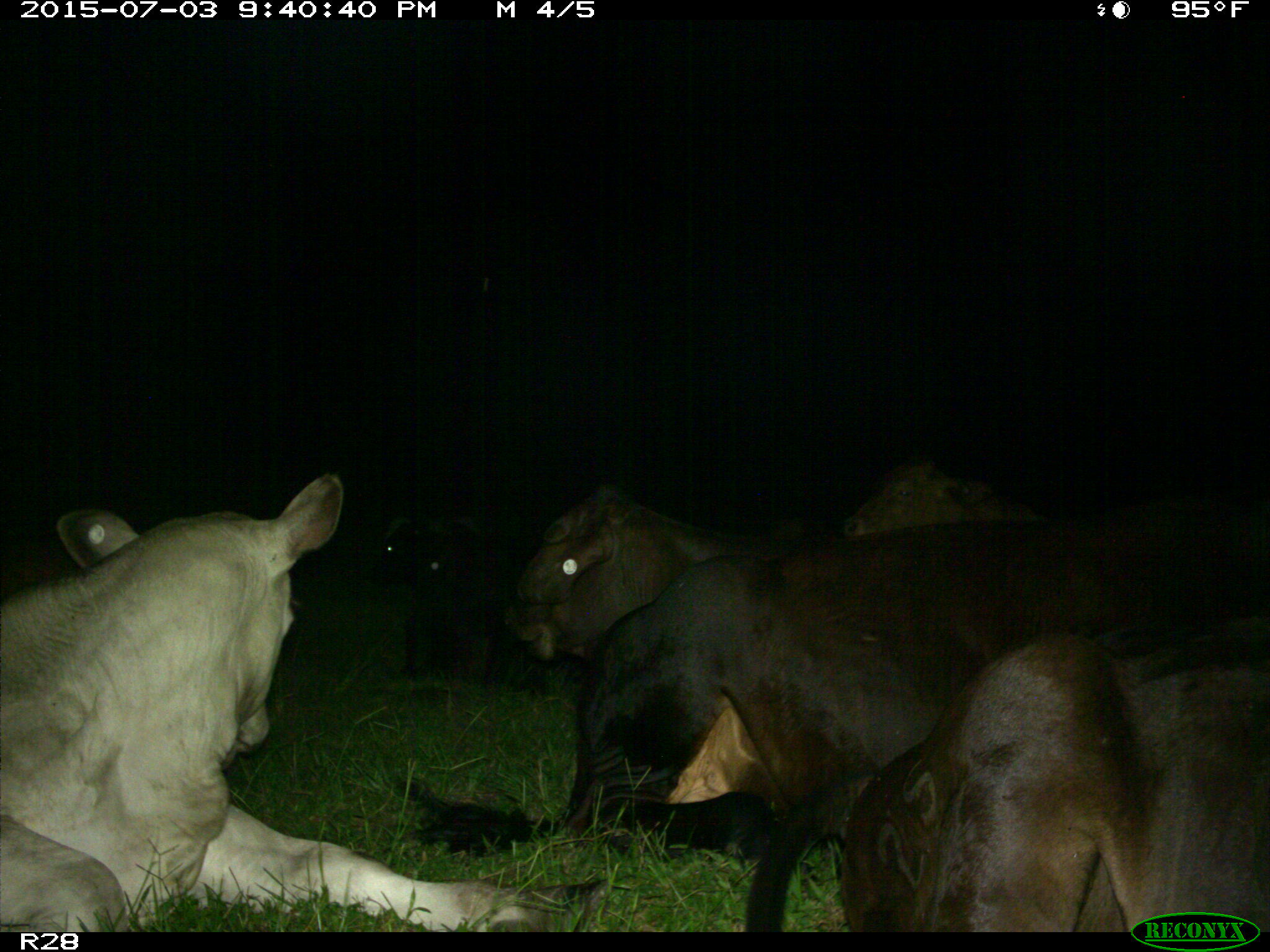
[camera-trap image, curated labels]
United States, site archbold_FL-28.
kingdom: Animalia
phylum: Chordata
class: Mammalia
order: Artiodactyla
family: Bovidae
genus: Bos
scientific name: Bos taurus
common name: domestic cow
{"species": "Bos taurus (domestic cow)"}